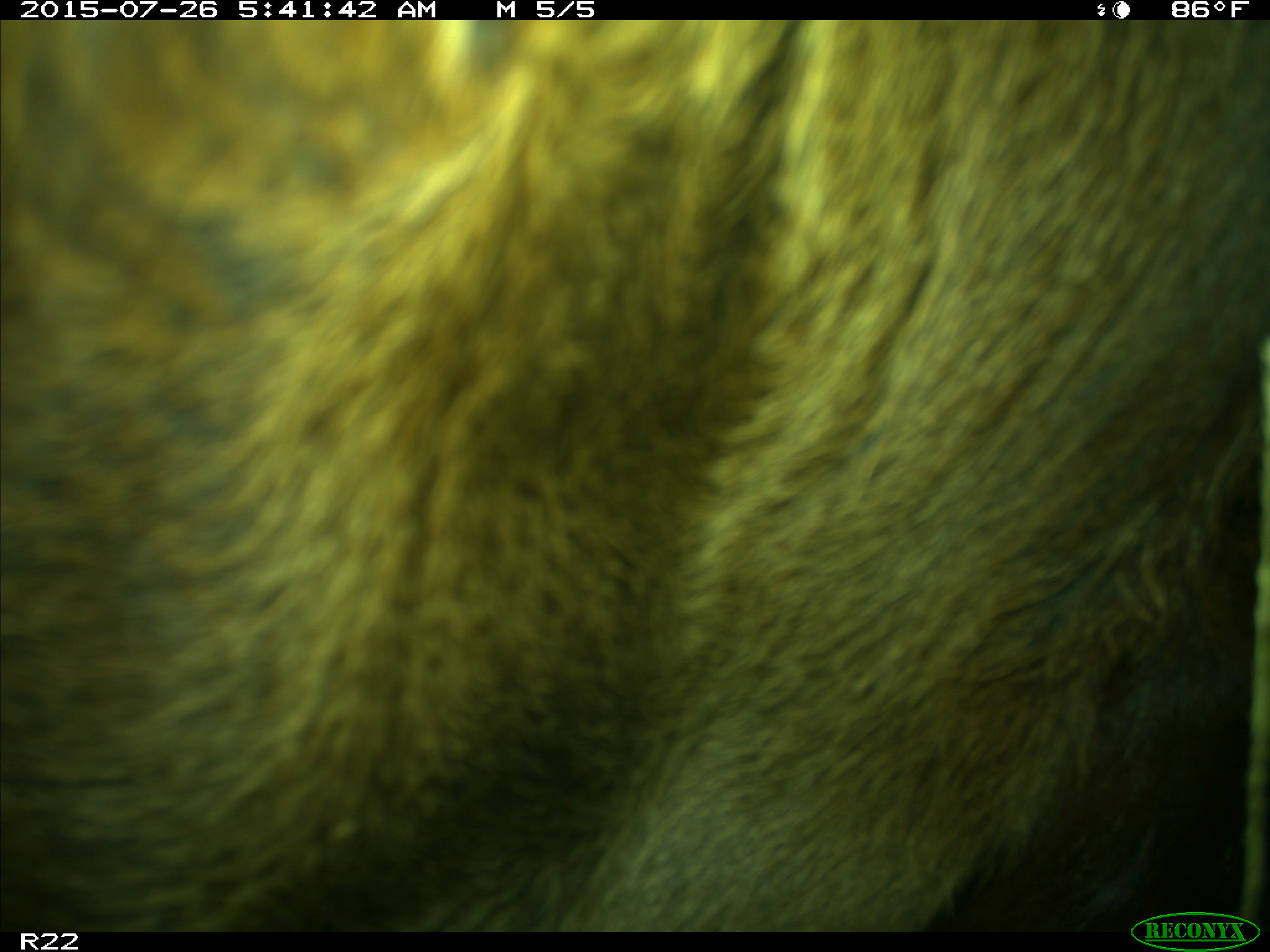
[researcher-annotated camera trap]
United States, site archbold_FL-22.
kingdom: Animalia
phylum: Chordata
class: Mammalia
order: Artiodactyla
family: Bovidae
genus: Bos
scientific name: Bos taurus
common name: domestic cow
Bos taurus (domestic cow).